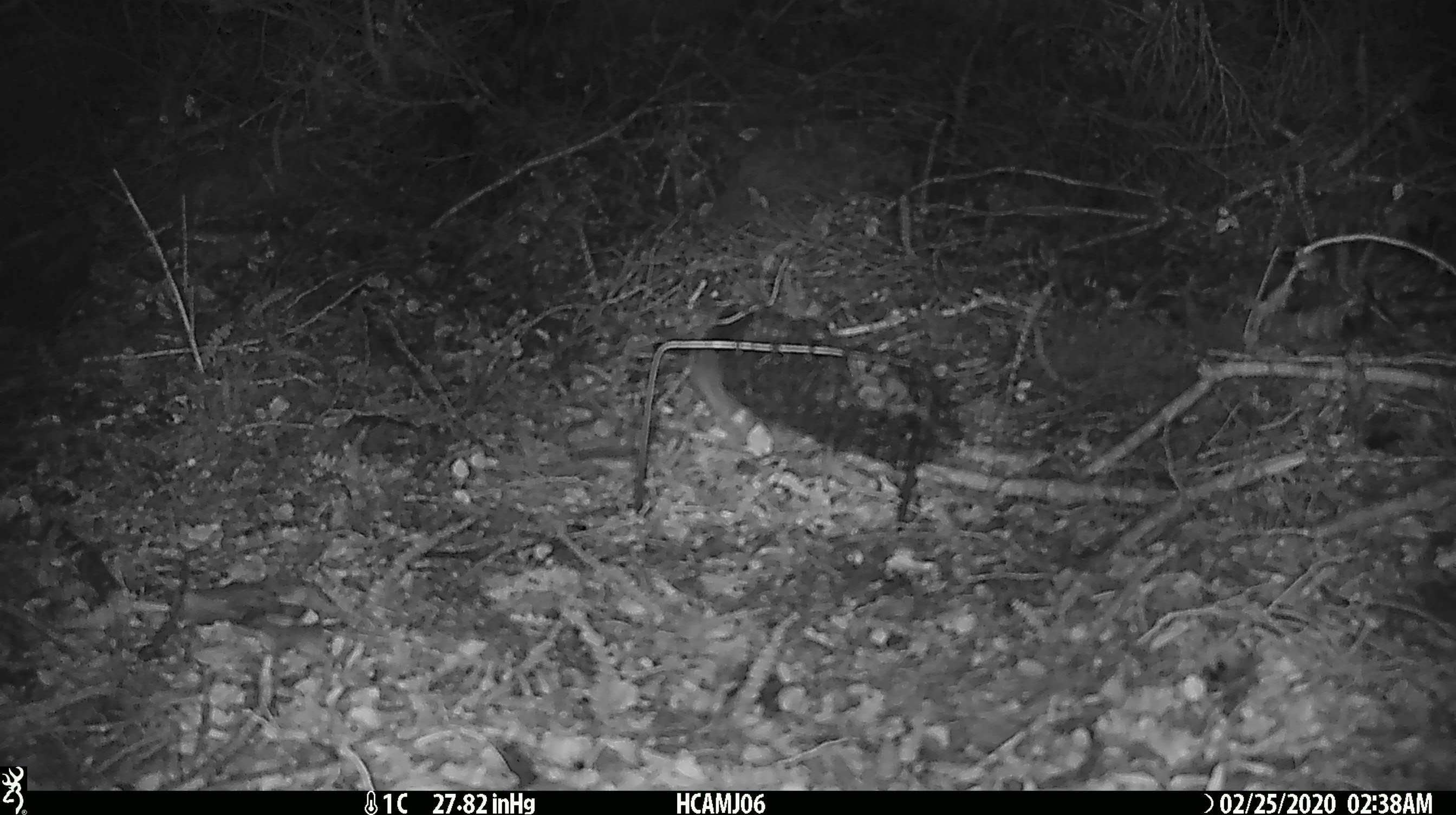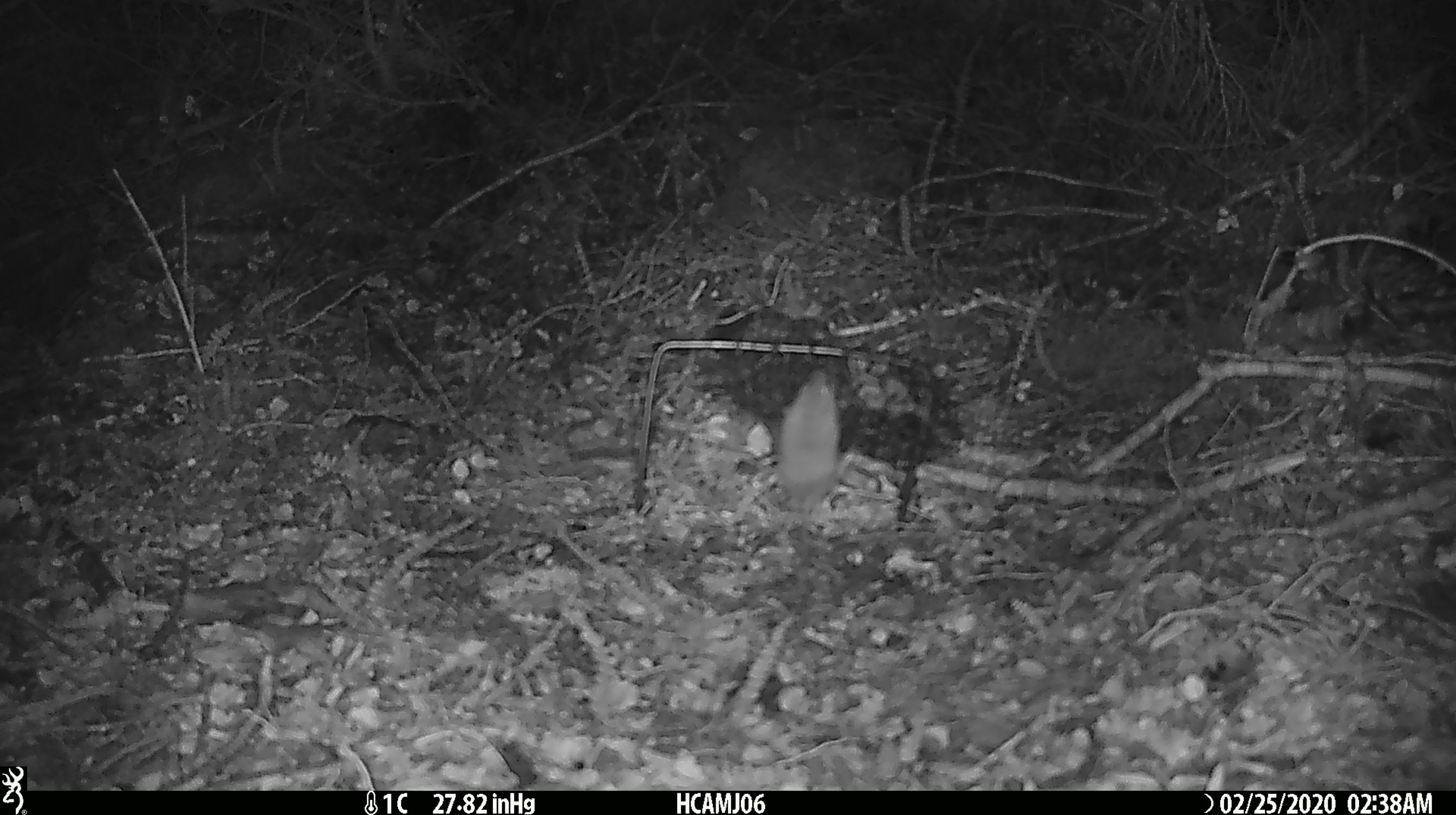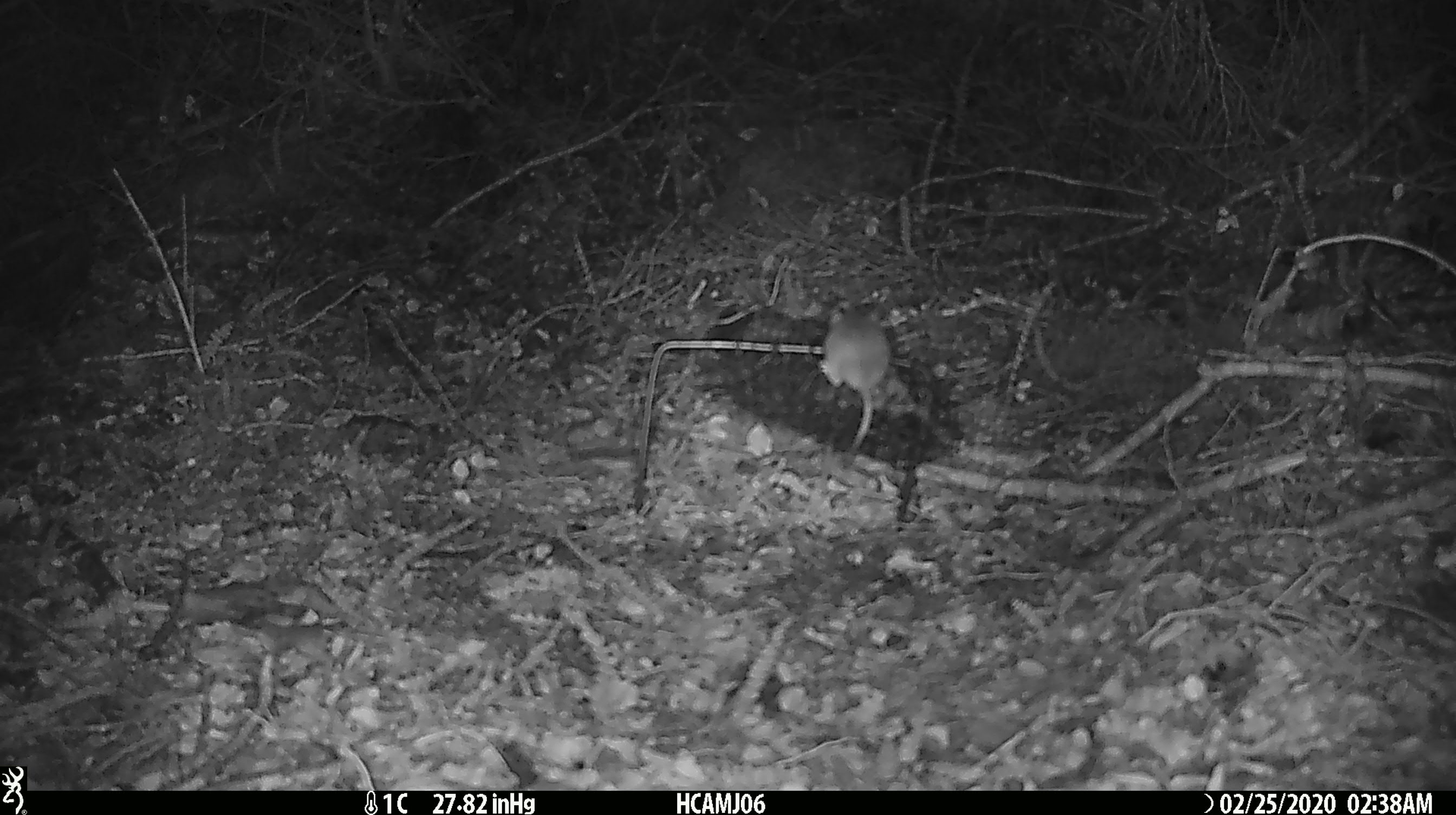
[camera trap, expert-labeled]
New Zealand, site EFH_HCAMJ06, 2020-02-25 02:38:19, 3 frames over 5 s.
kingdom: Animalia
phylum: Chordata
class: Mammalia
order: Rodentia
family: Muridae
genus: Mus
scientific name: Mus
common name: mouse